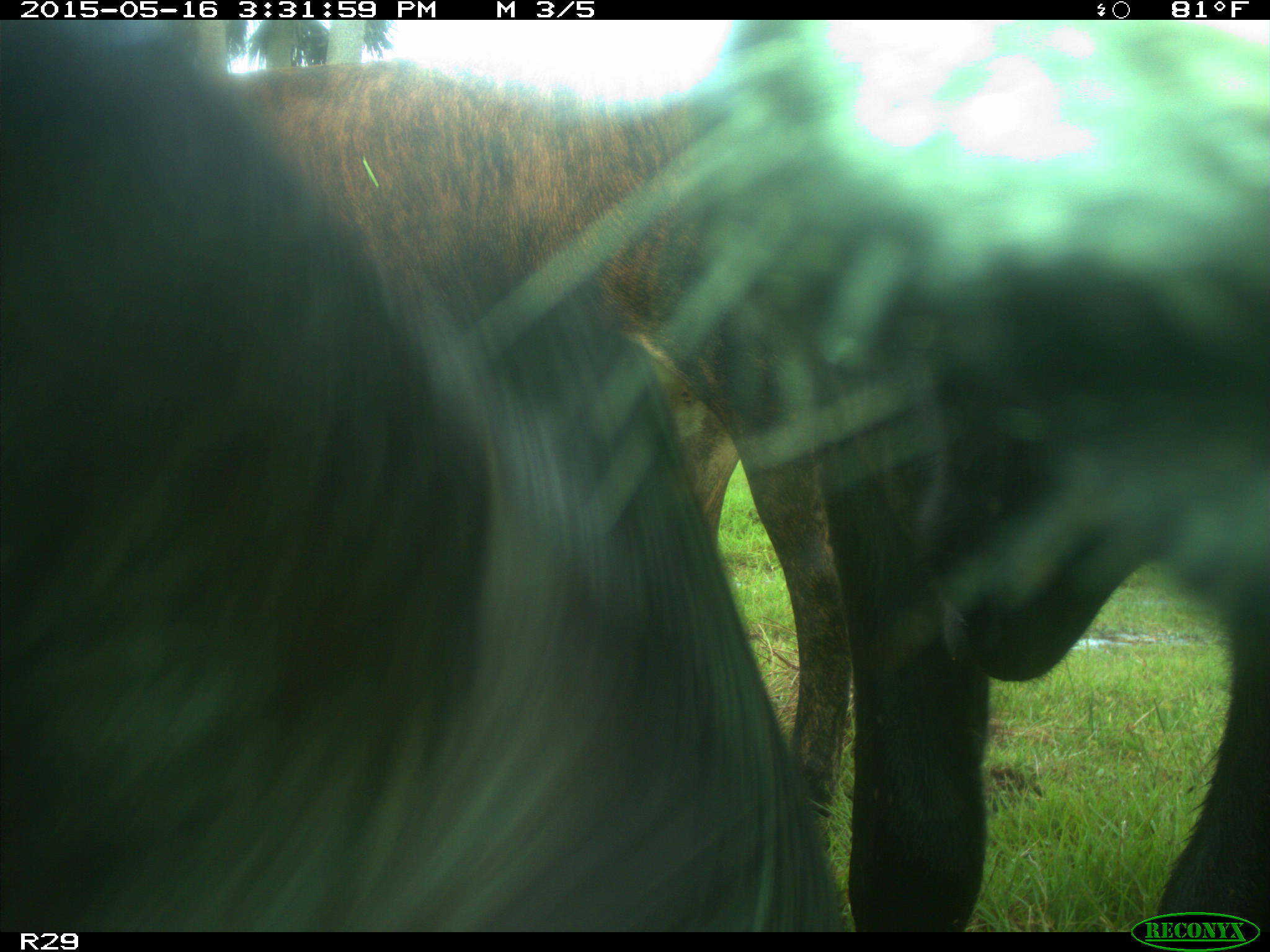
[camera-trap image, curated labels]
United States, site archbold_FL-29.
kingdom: Animalia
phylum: Chordata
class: Mammalia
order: Artiodactyla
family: Bovidae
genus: Bos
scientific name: Bos taurus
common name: domestic cow